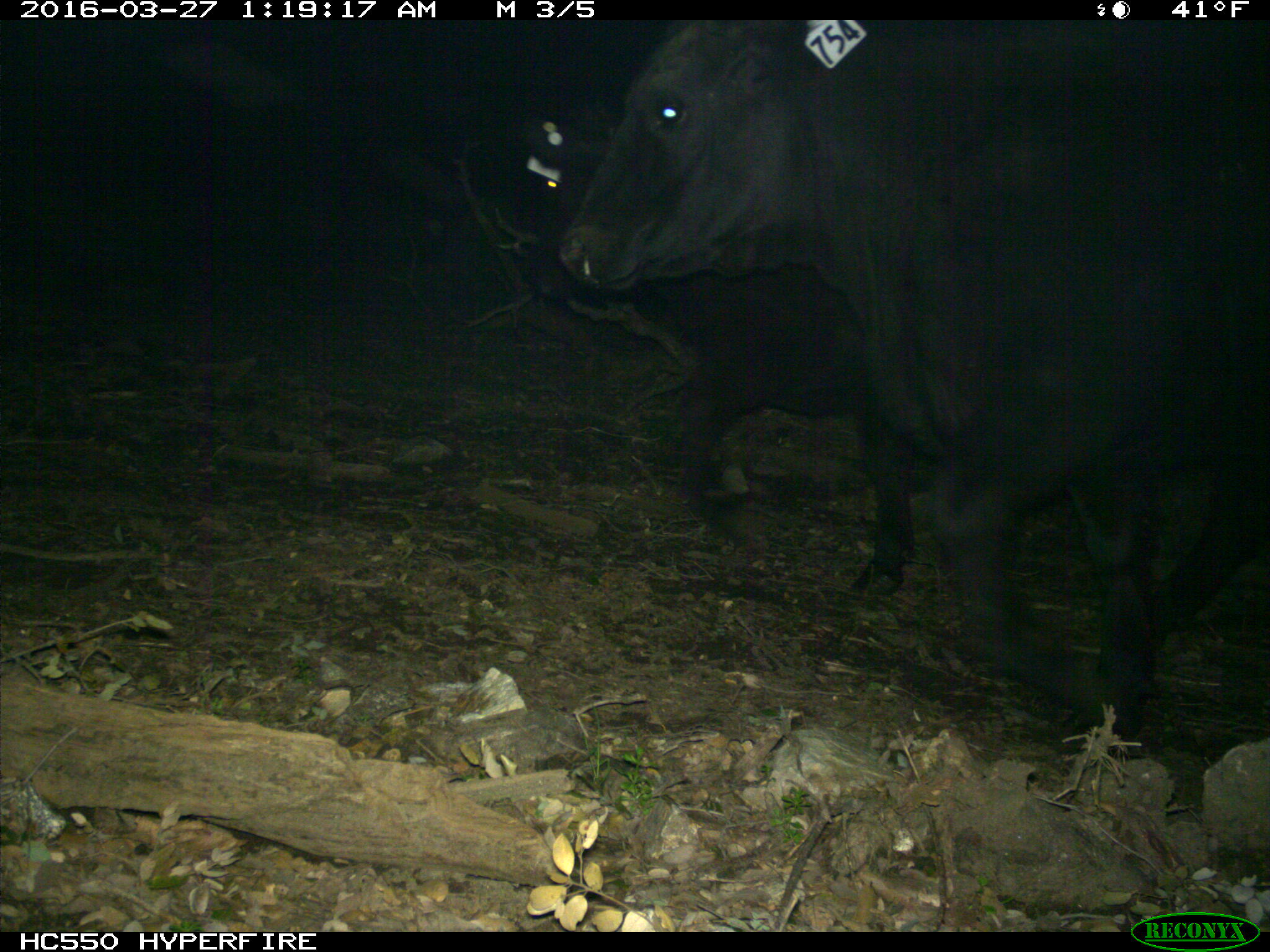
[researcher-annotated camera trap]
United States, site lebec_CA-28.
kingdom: Animalia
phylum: Chordata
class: Mammalia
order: Artiodactyla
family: Bovidae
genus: Bos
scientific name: Bos taurus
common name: domestic cow